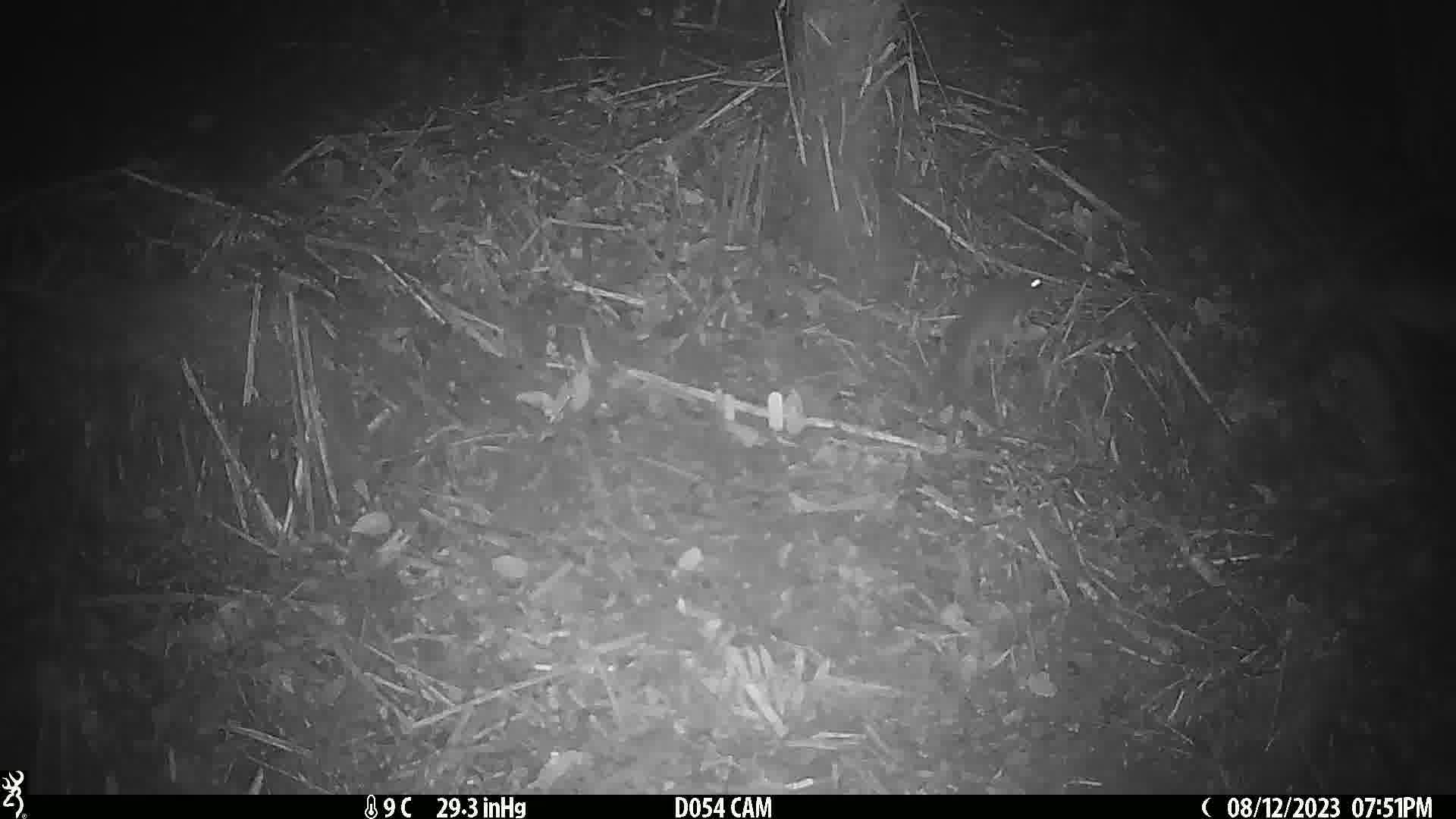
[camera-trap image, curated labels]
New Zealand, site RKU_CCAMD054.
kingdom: Animalia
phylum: Chordata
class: Mammalia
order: Rodentia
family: Muridae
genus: Rattus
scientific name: Rattus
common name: rat